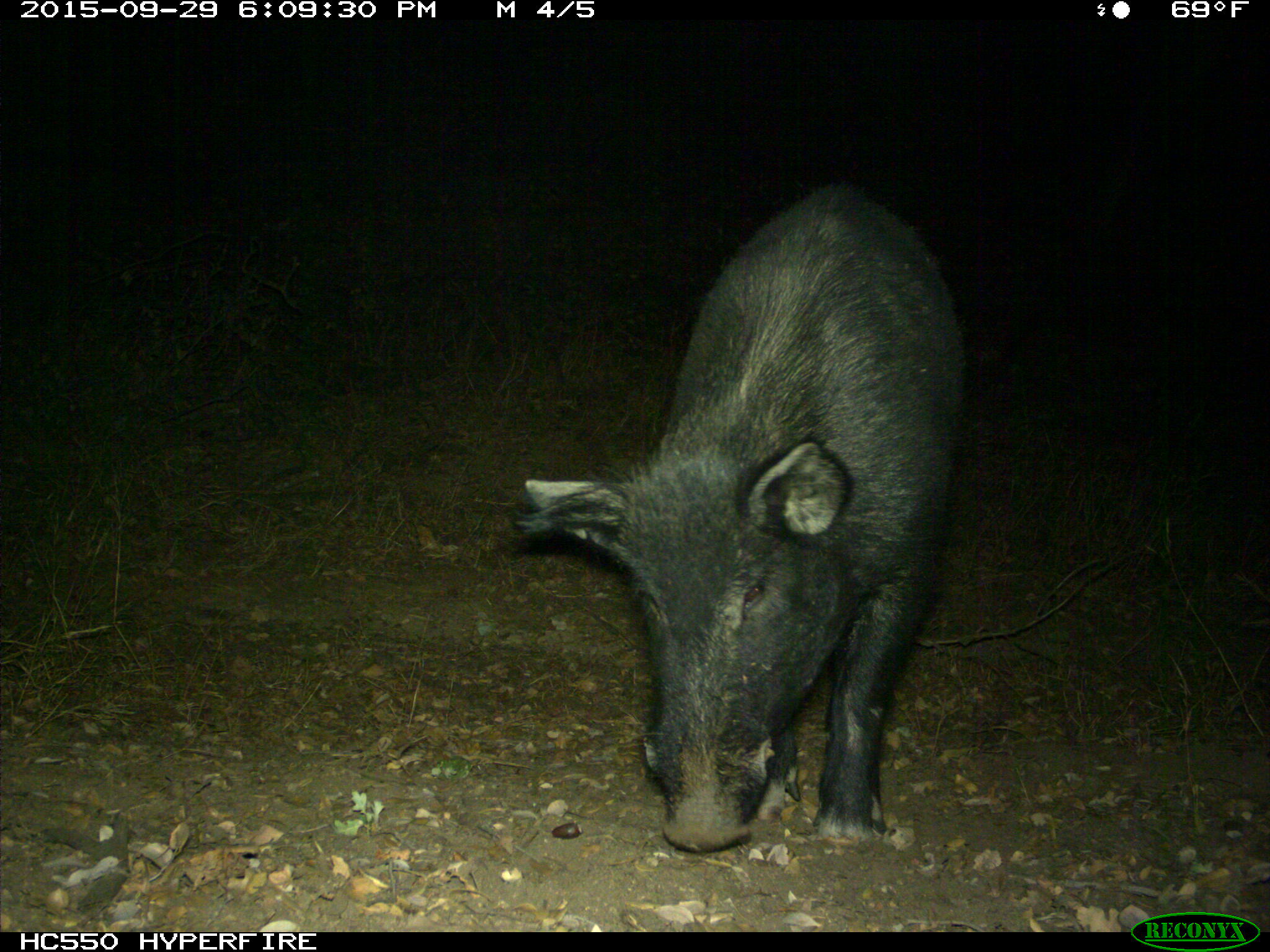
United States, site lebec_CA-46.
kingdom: Animalia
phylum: Chordata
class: Mammalia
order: Artiodactyla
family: Suidae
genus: Sus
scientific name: Sus scrofa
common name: wild boar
Sus scrofa (wild boar).